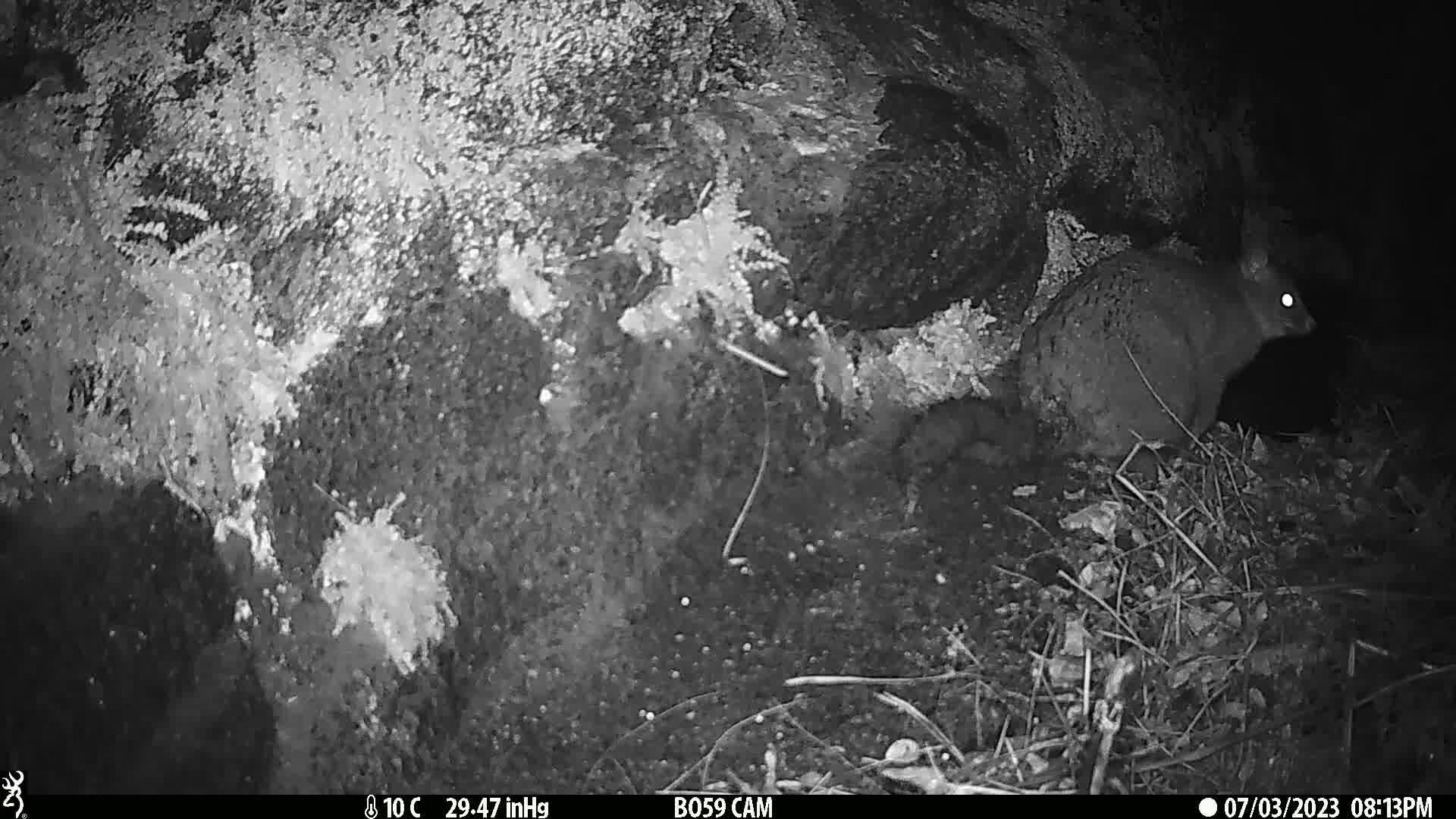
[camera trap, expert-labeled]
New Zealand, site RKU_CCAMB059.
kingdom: Animalia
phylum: Chordata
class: Mammalia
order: Diprotodontia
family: Phalangeridae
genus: Trichosurus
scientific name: Trichosurus vulpecula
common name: common brushtail possum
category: possum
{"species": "possum (common brushtail possum) (Trichosurus vulpecula)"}